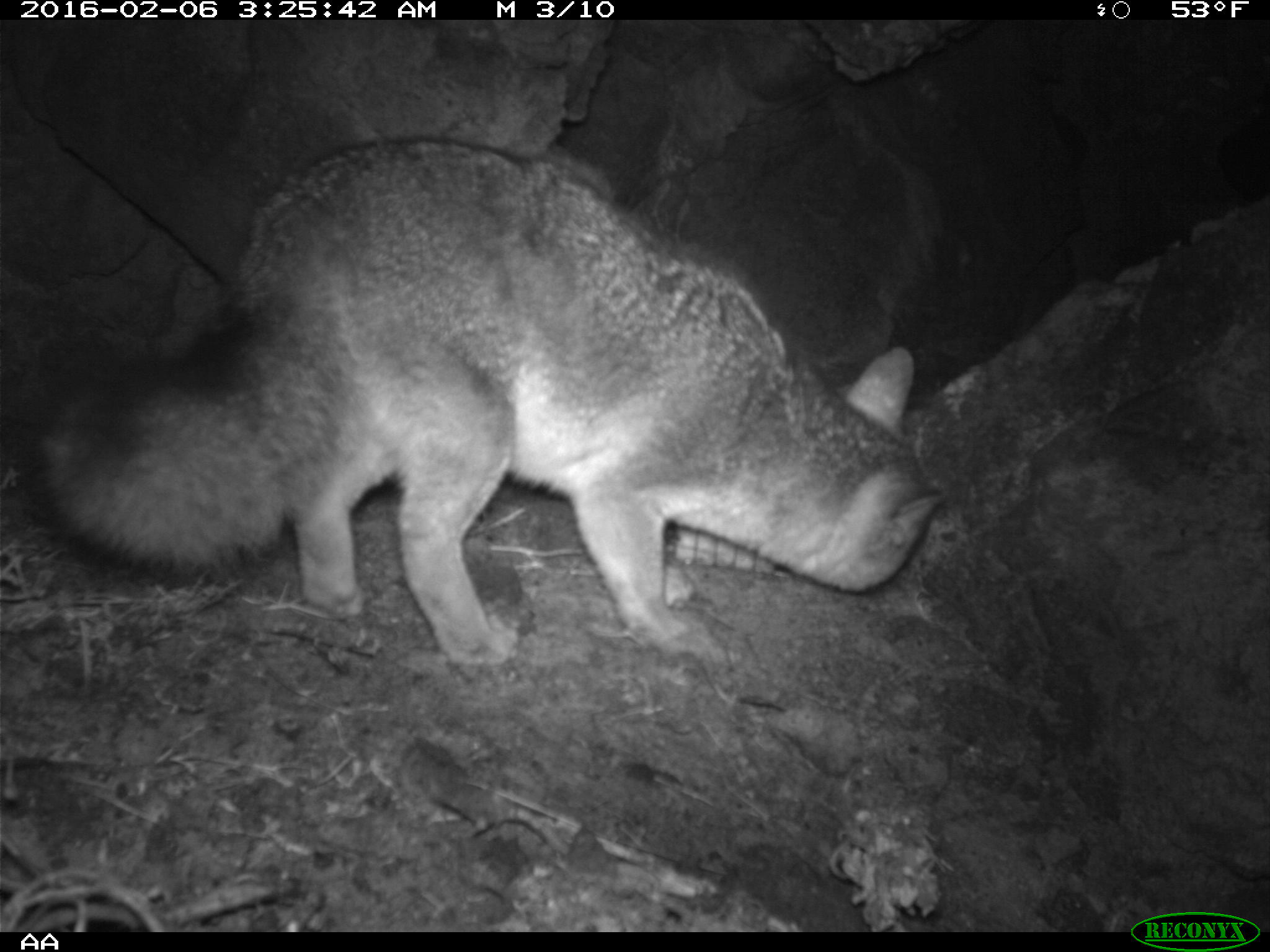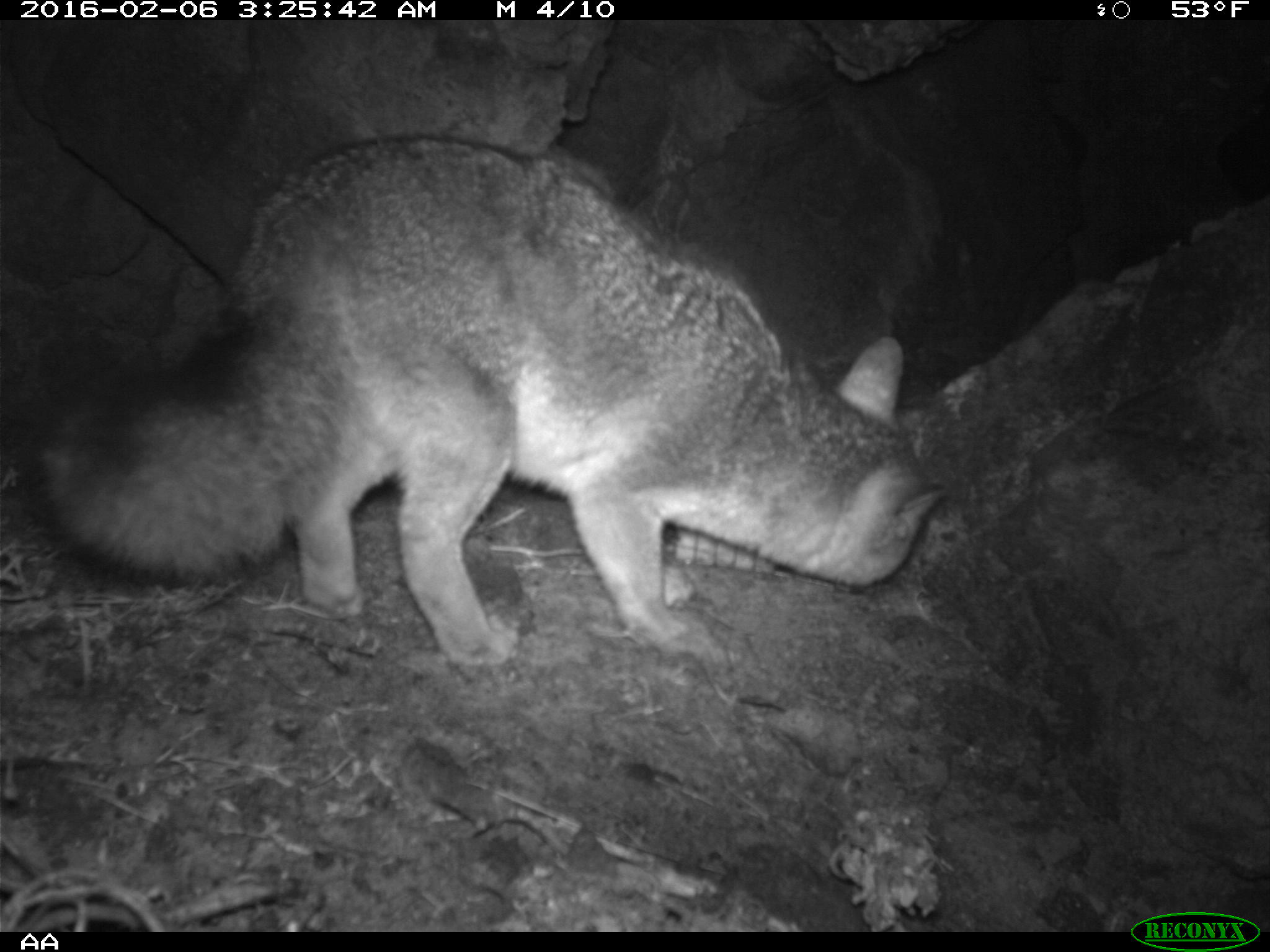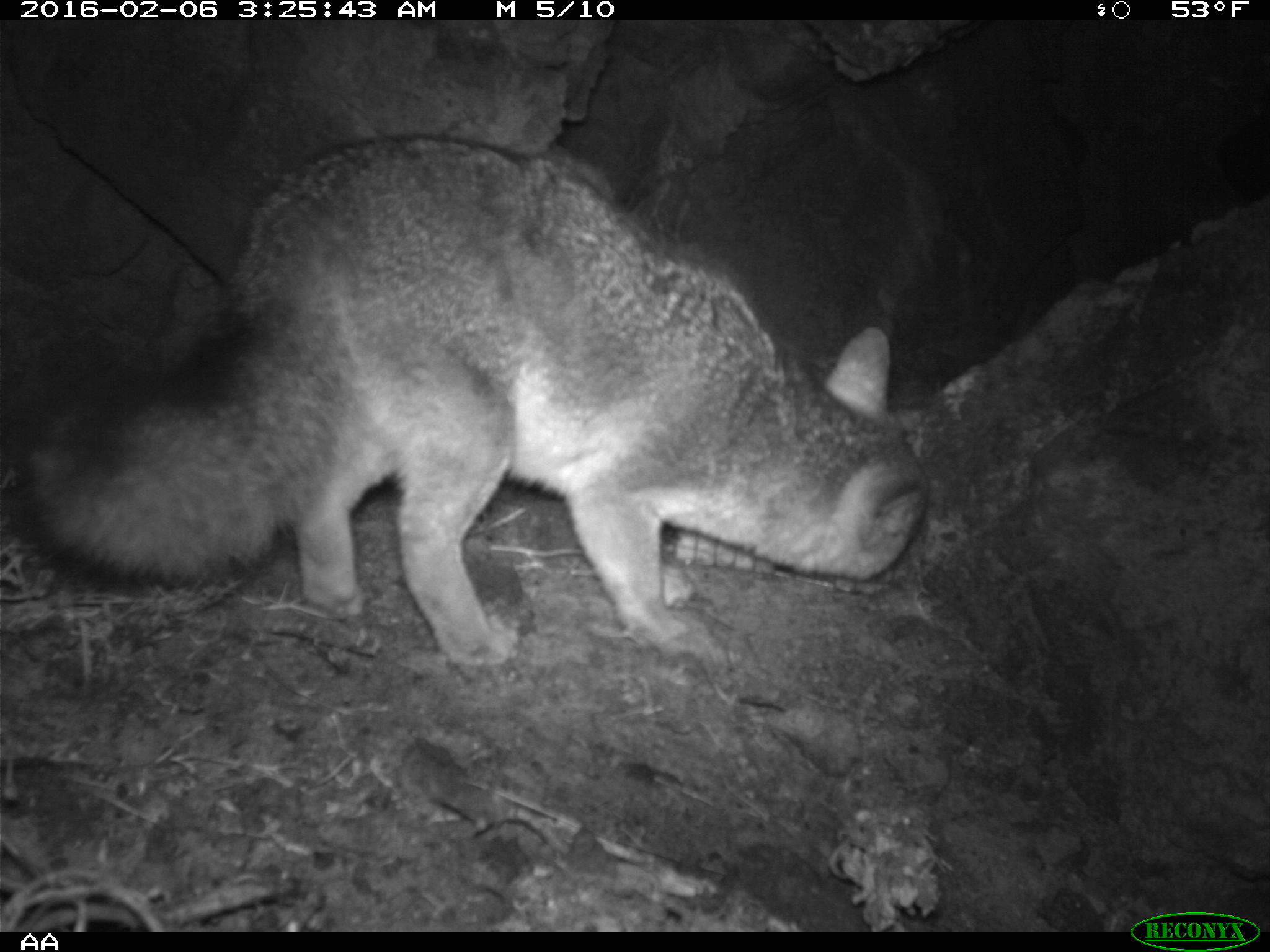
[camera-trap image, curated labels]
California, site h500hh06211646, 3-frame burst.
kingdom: Animalia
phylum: Chordata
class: Mammalia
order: Carnivora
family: Canidae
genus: Urocyon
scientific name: Urocyon littoralis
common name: island fox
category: fox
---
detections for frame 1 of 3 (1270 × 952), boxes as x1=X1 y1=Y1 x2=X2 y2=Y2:
fox: x1=35 y1=135 x2=949 y2=664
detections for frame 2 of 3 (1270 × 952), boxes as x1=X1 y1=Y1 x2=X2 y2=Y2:
fox: x1=9 y1=127 x2=946 y2=668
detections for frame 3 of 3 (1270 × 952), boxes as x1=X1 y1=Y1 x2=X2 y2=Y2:
fox: x1=0 y1=134 x2=931 y2=687